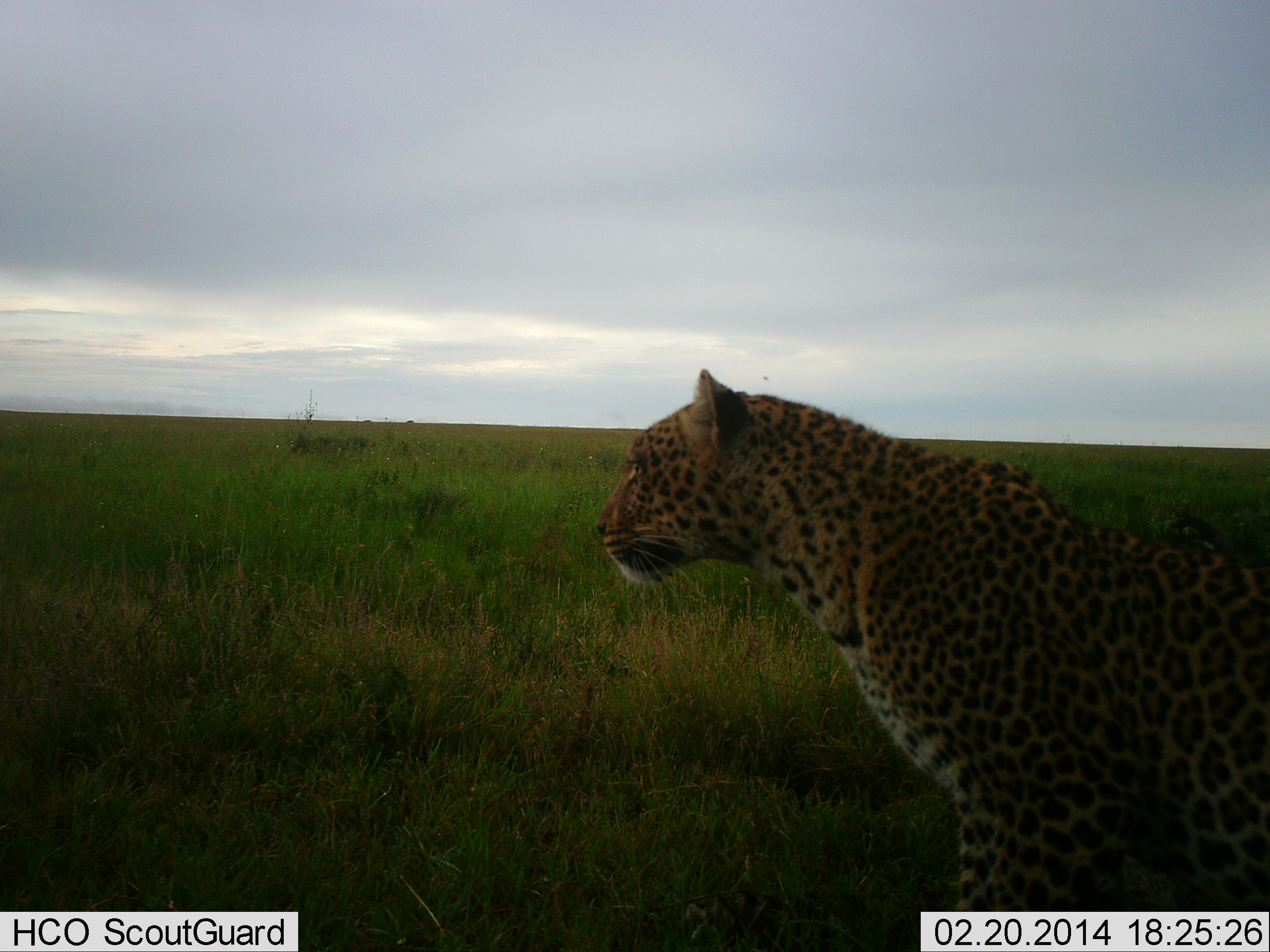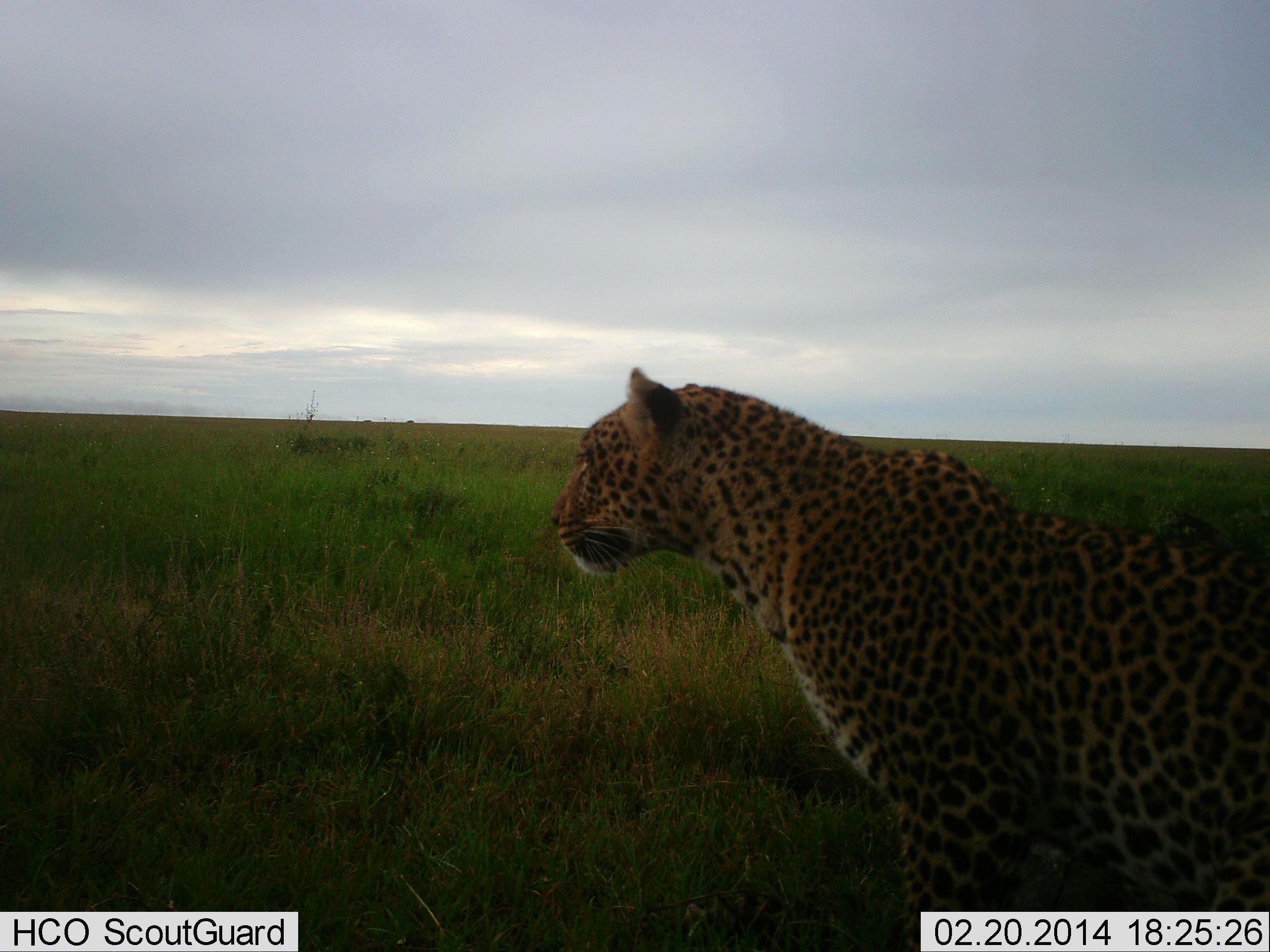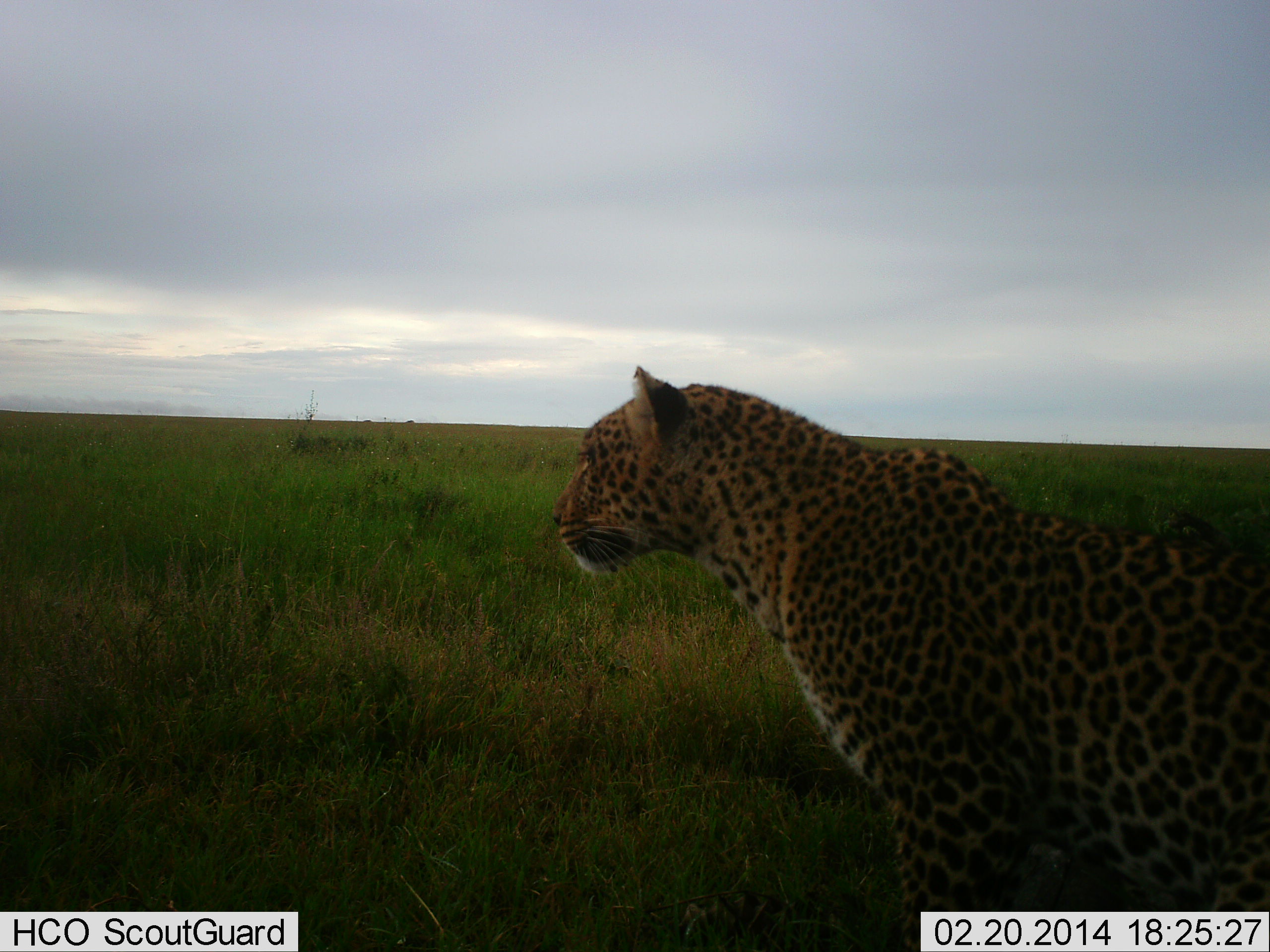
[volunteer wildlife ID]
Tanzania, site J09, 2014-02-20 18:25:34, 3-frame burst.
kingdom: Animalia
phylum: Chordata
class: Mammalia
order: Carnivora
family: Felidae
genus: Panthera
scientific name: Panthera pardus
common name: leopard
Leopard (Panthera pardus), count 1. Behavior (volunteer vote fractions): standing 80%, resting 20%, moving 0%, interacting 0%. Young present (vote fraction): 0%. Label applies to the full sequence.